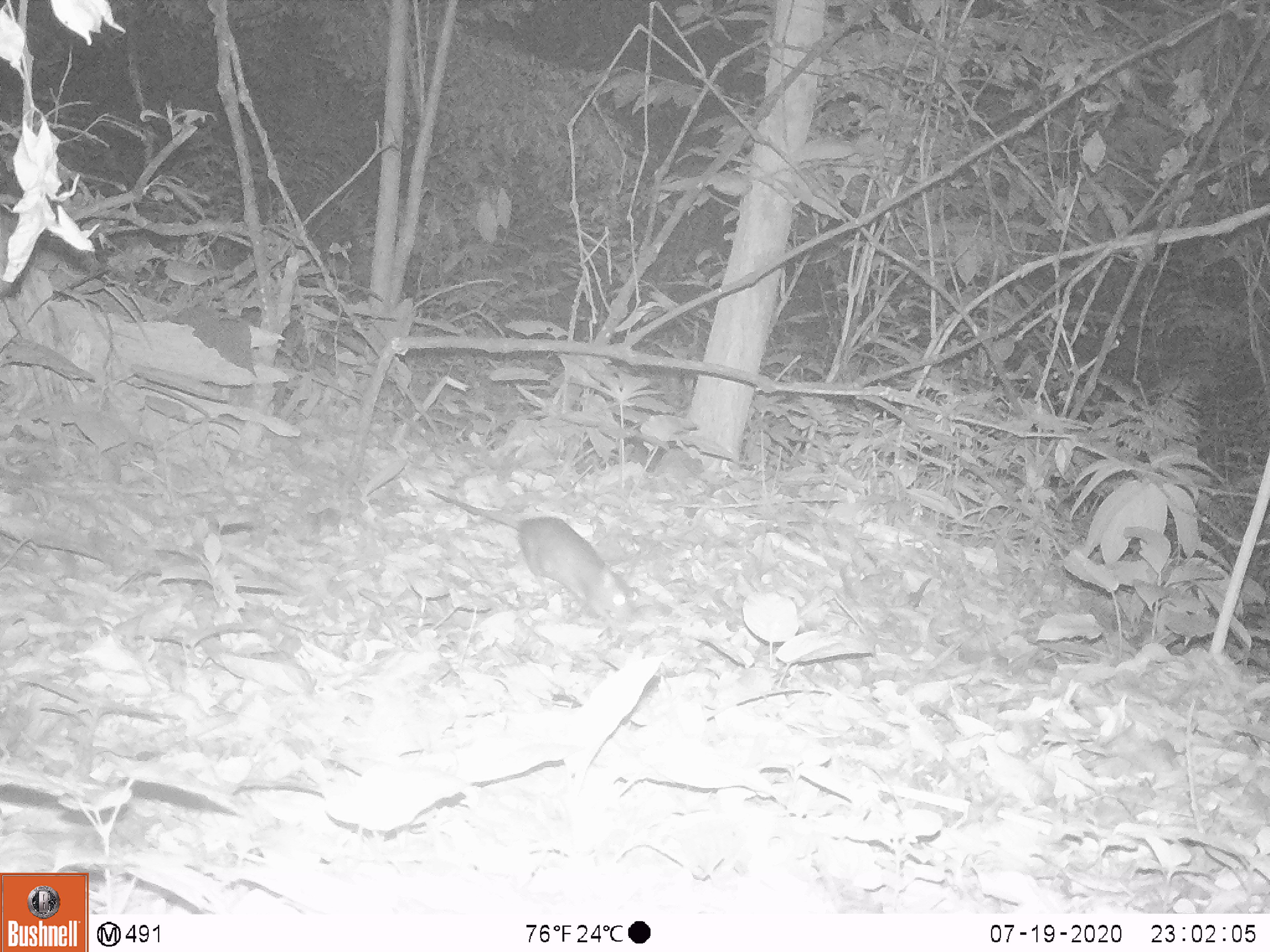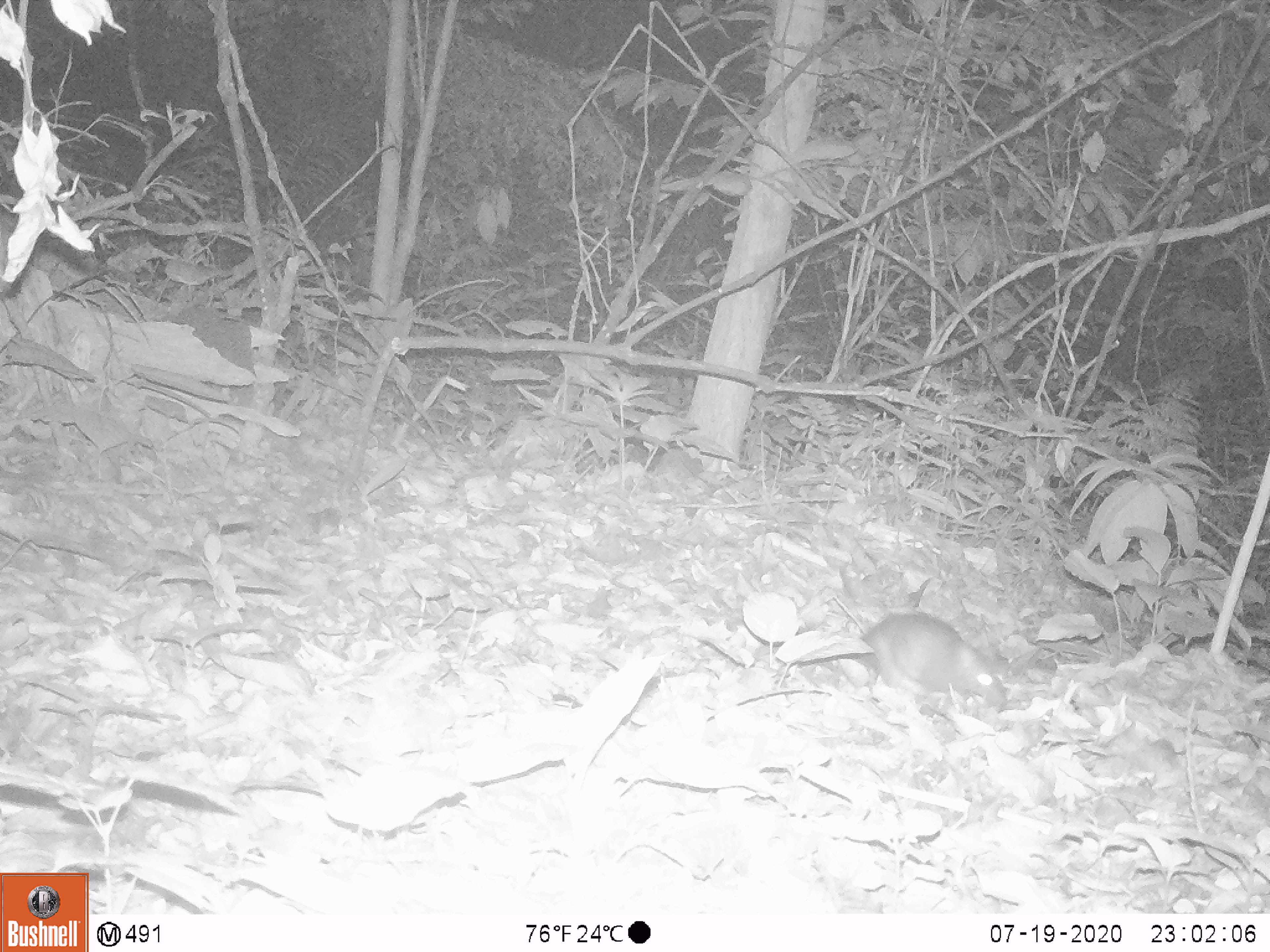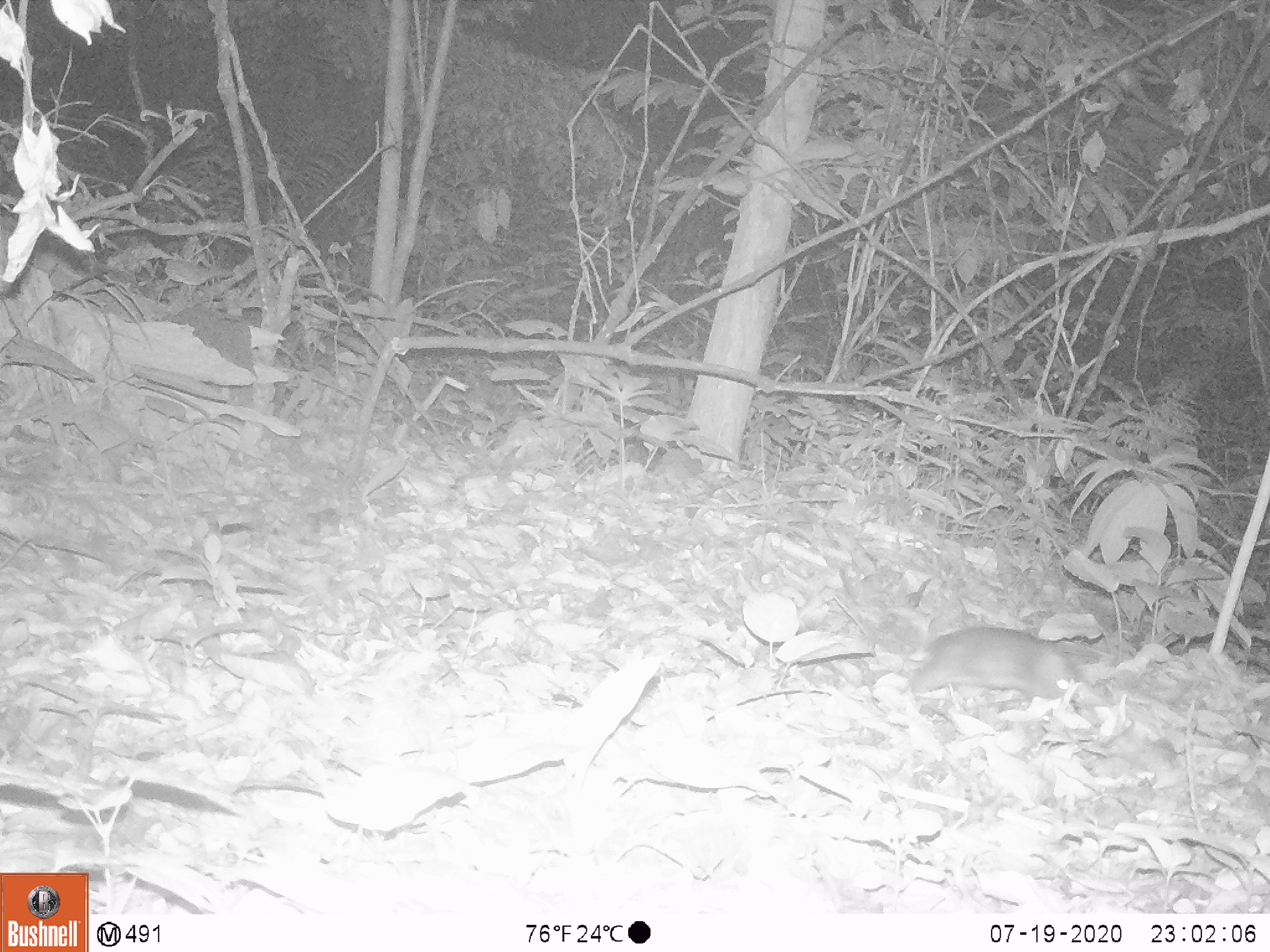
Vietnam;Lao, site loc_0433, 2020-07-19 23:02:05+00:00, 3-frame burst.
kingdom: Animalia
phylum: Chordata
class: Mammalia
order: Rodentia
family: Muridae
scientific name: Muridae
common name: old-world mice and rats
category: unidentified murid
Unidentified murid (old-world mice and rats) (Muridae). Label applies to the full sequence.